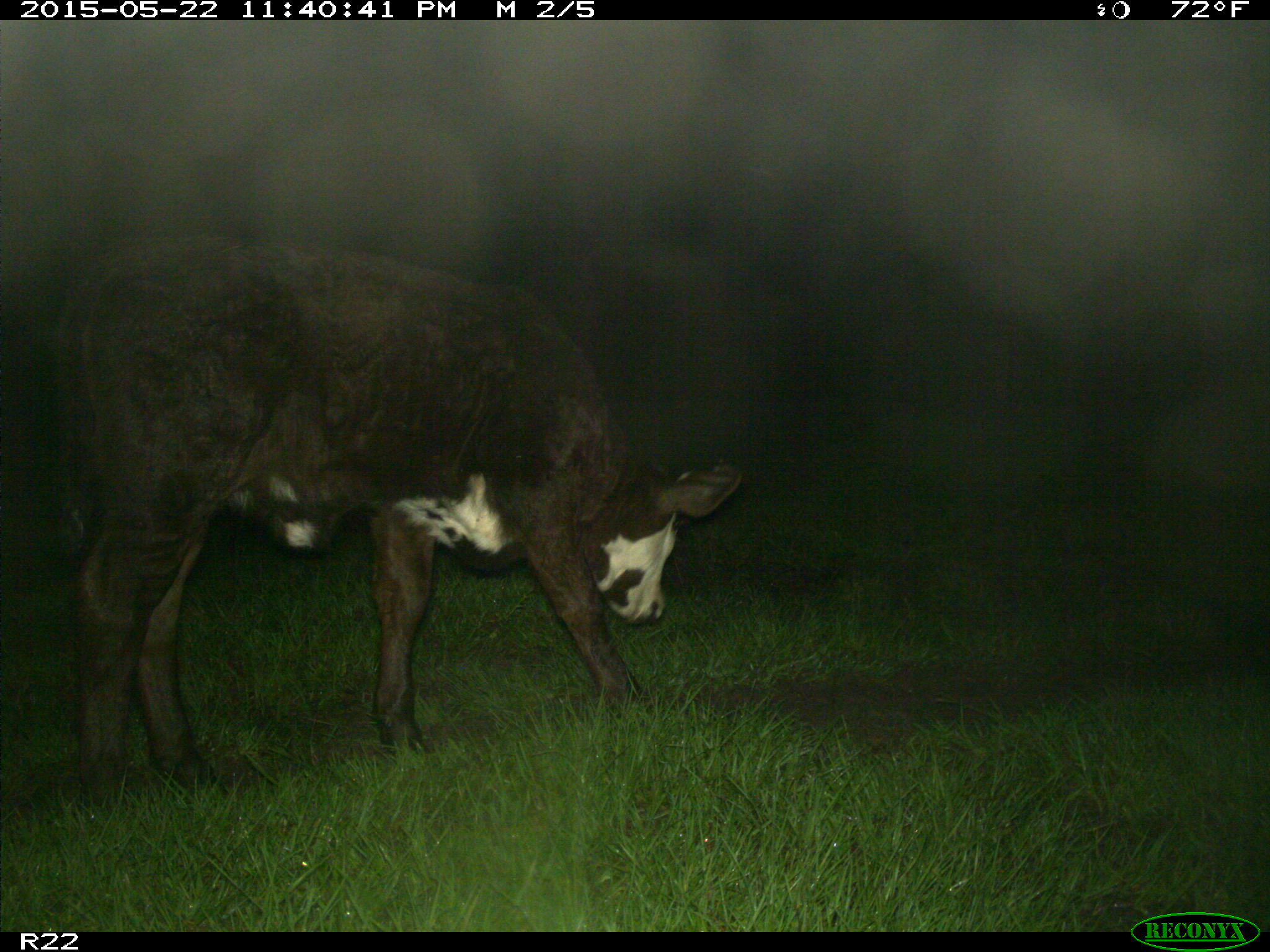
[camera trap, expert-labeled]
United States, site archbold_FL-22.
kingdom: Animalia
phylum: Chordata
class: Mammalia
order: Artiodactyla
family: Bovidae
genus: Bos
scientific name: Bos taurus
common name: domestic cow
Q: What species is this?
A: Bos taurus (domestic cow).